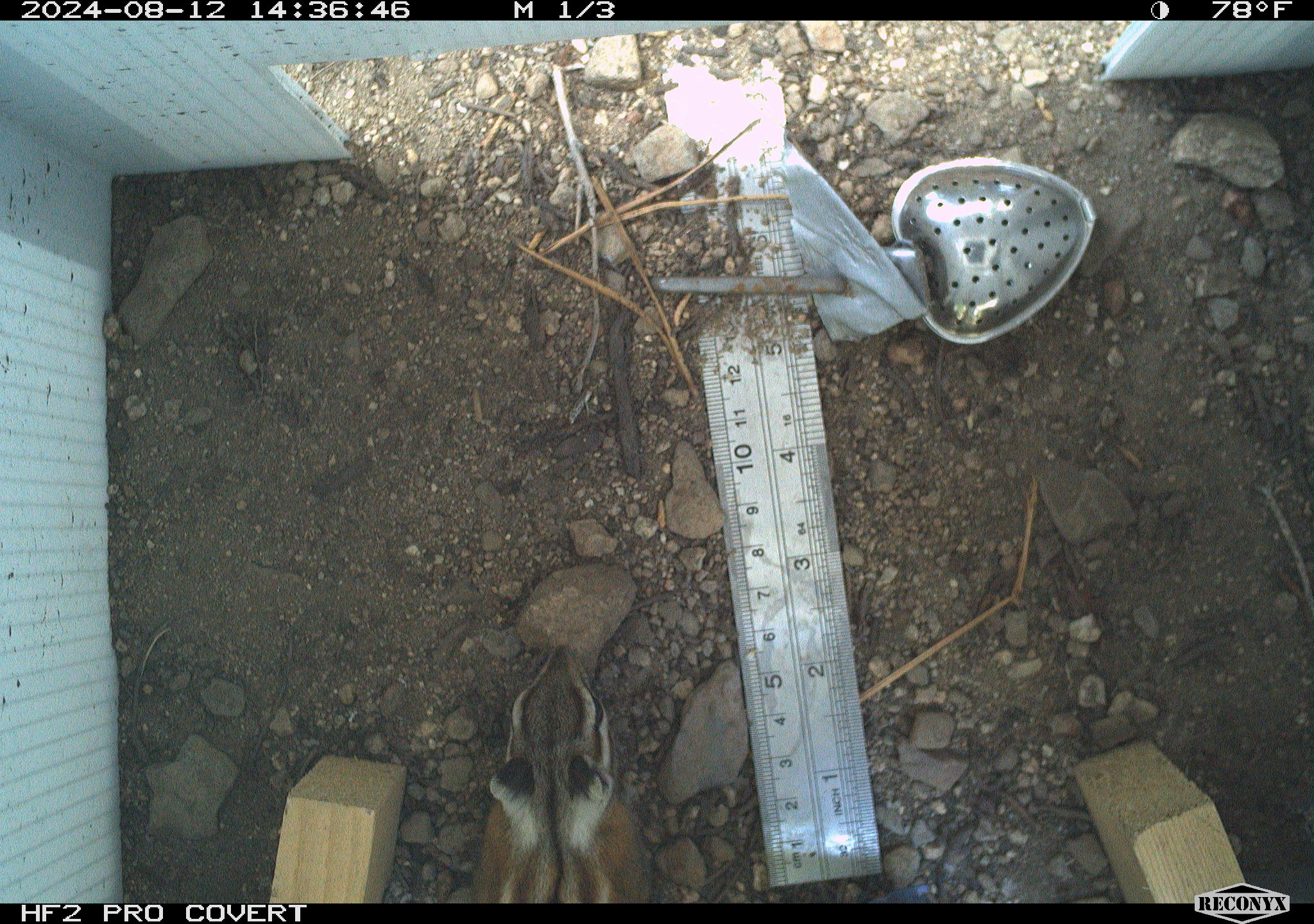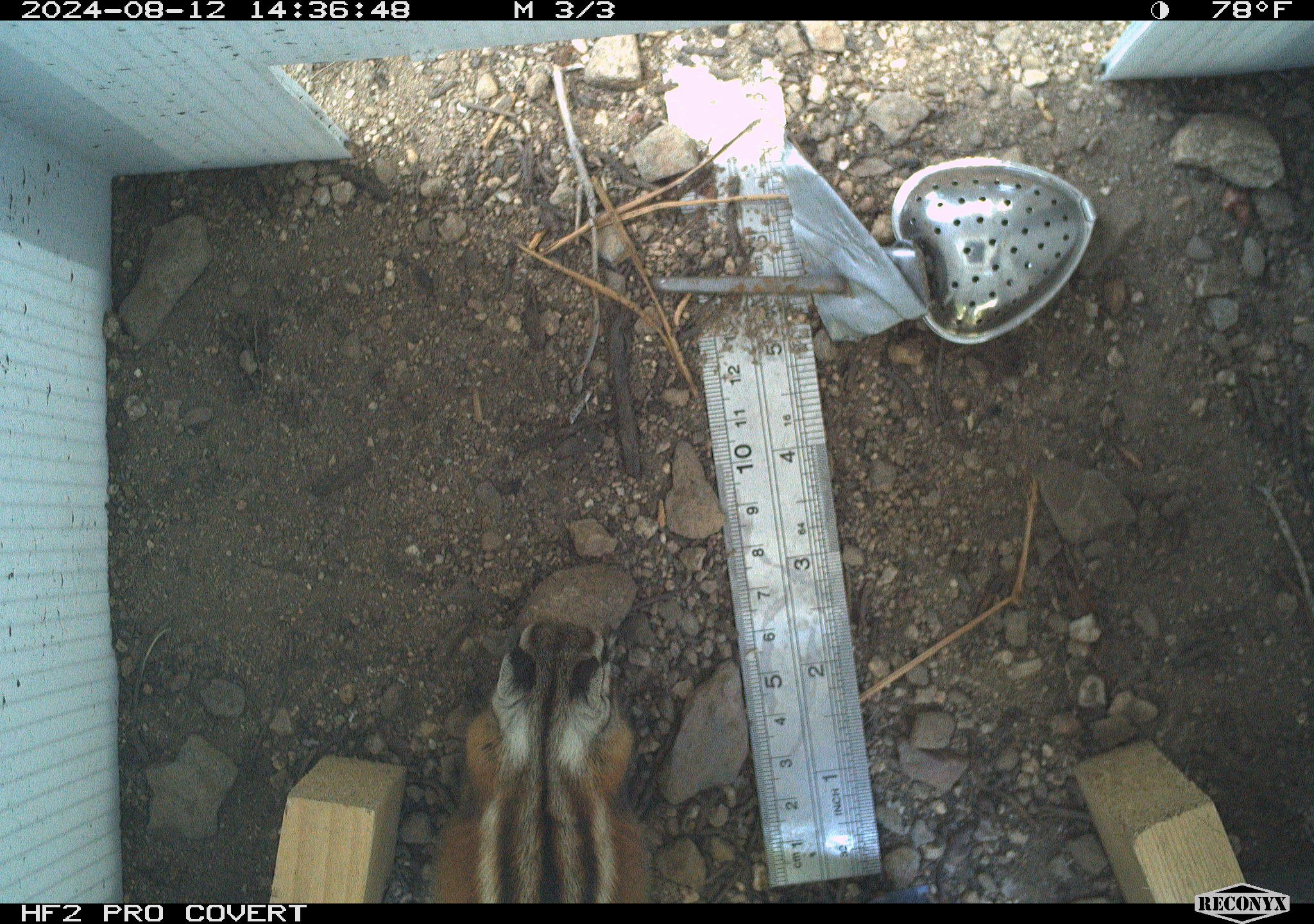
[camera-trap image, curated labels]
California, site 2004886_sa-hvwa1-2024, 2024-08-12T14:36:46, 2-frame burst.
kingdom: Animalia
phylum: Chordata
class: Mammalia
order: Rodentia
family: Sciuridae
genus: Neotamias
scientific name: Neotamias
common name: western chipmunks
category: neotamias species